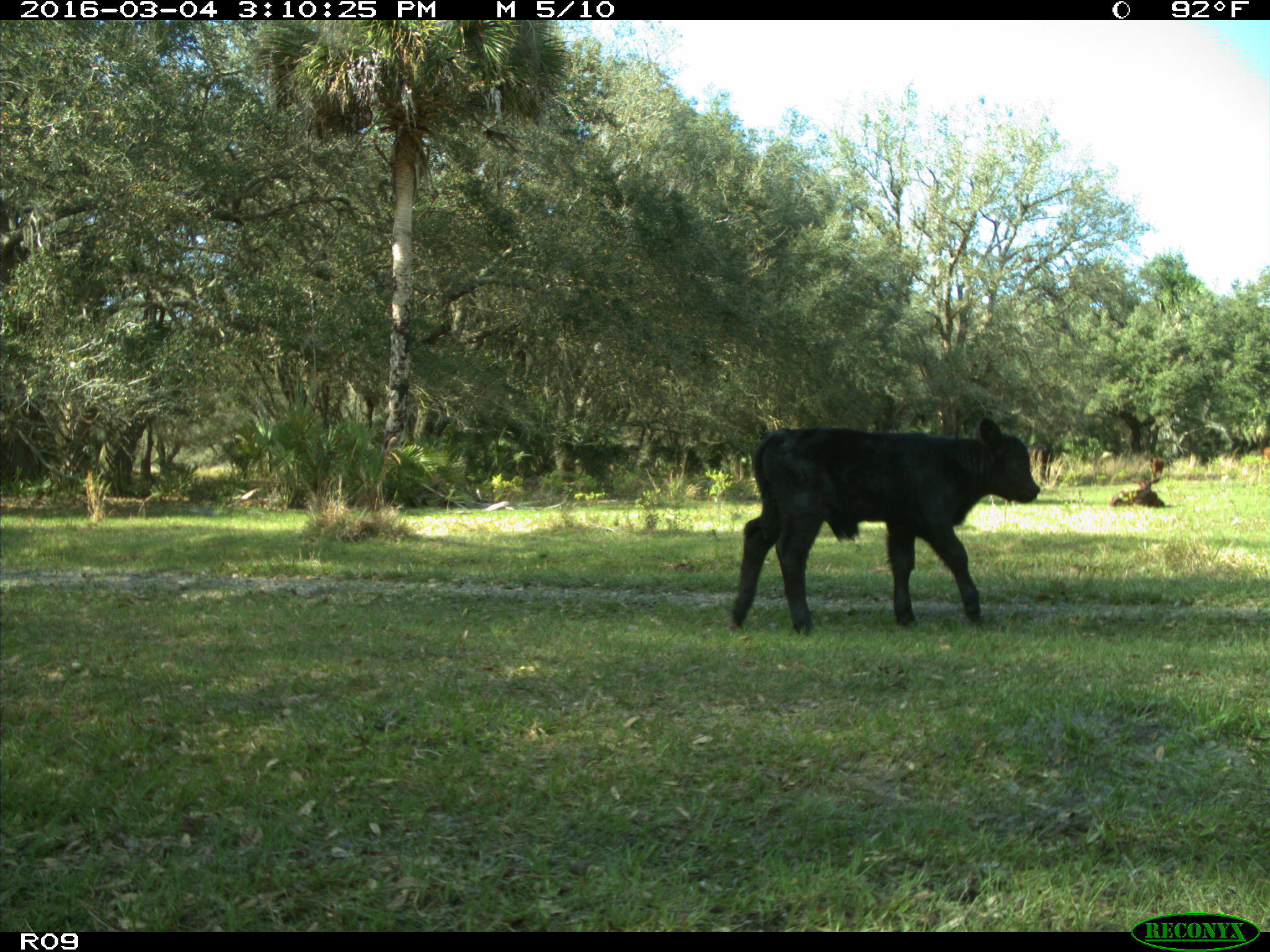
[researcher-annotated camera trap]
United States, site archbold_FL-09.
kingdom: Animalia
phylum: Chordata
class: Mammalia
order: Artiodactyla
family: Bovidae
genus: Bos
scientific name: Bos taurus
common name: domestic cow